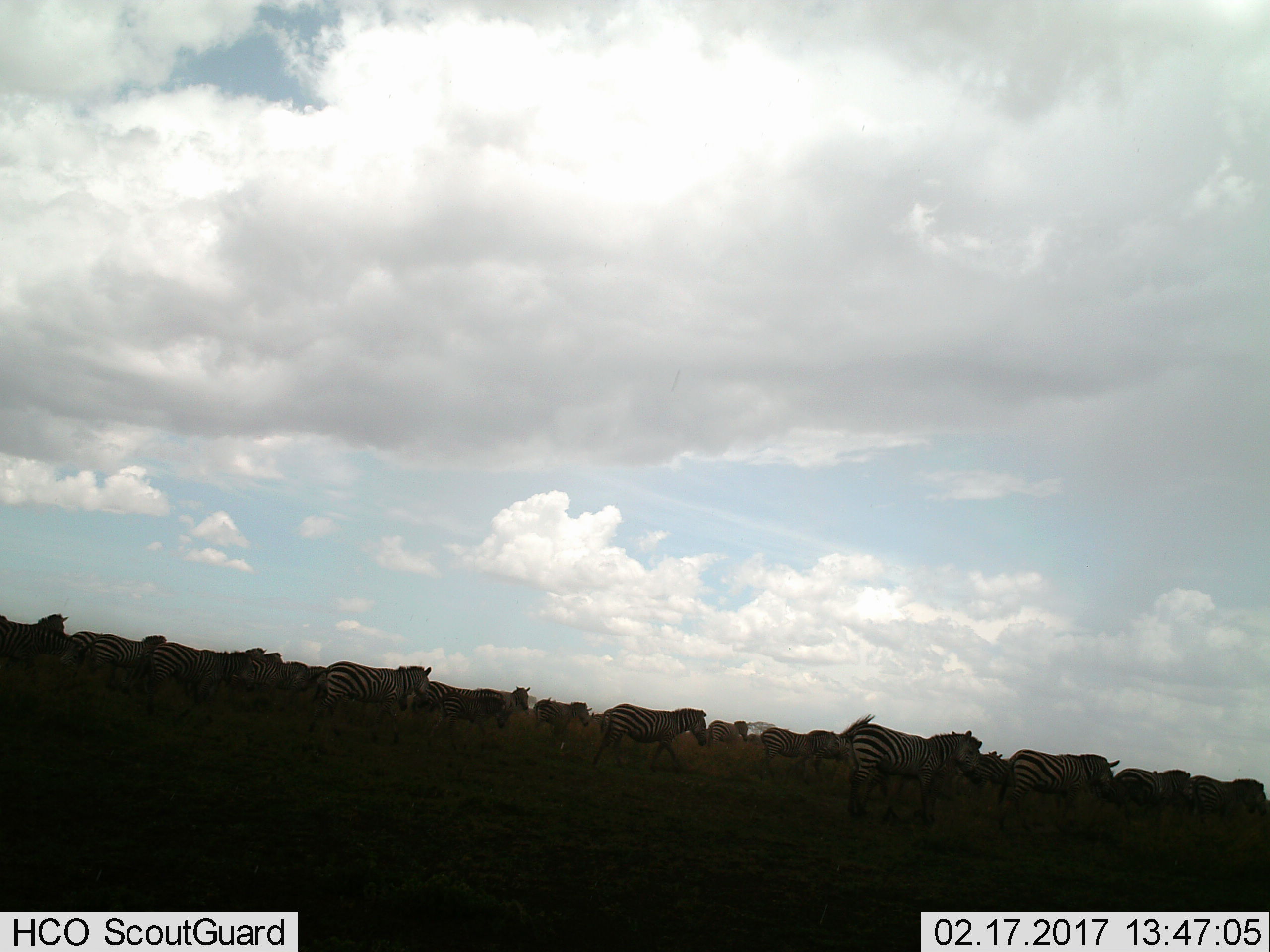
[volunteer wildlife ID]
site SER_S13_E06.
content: unidentified animal